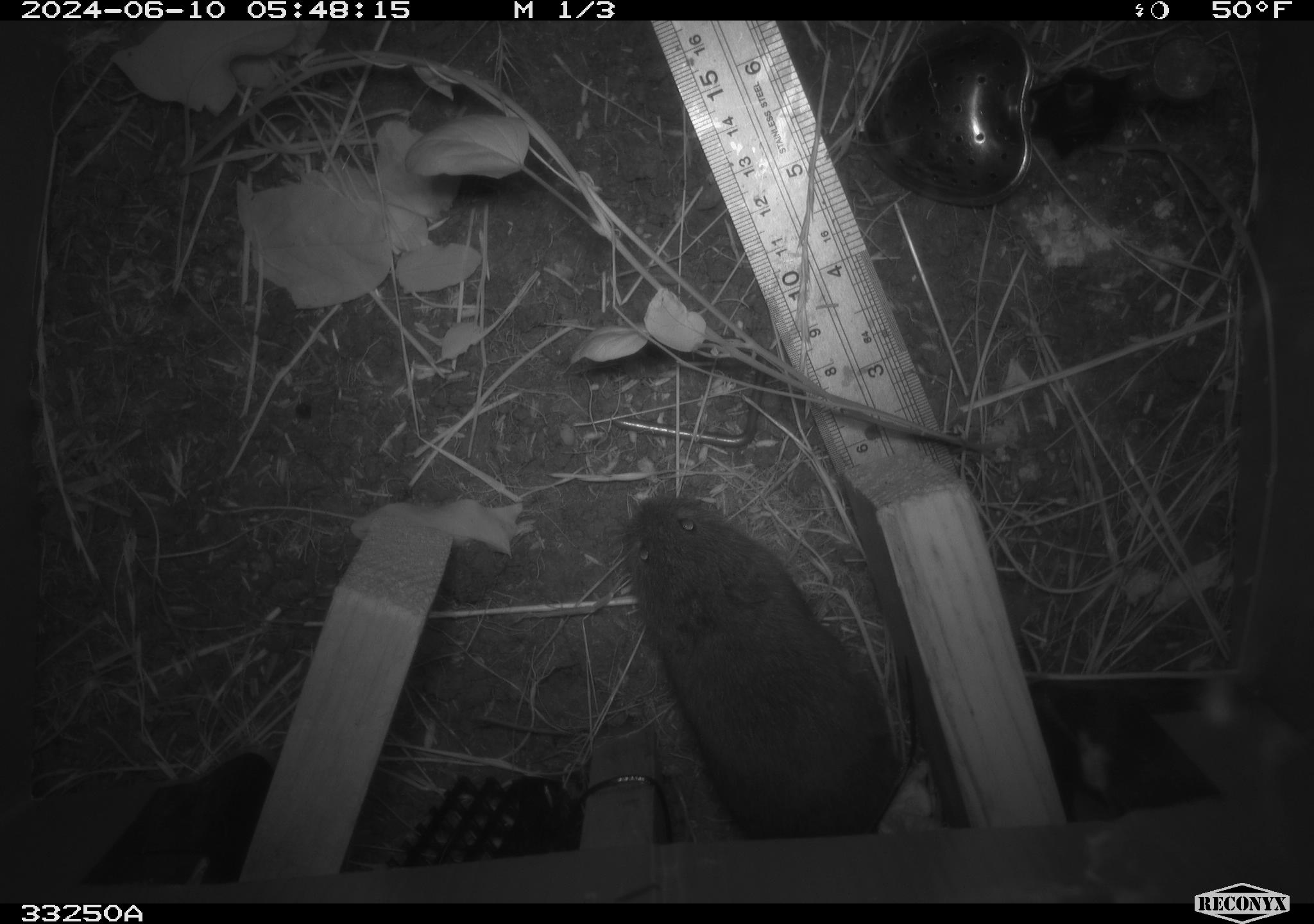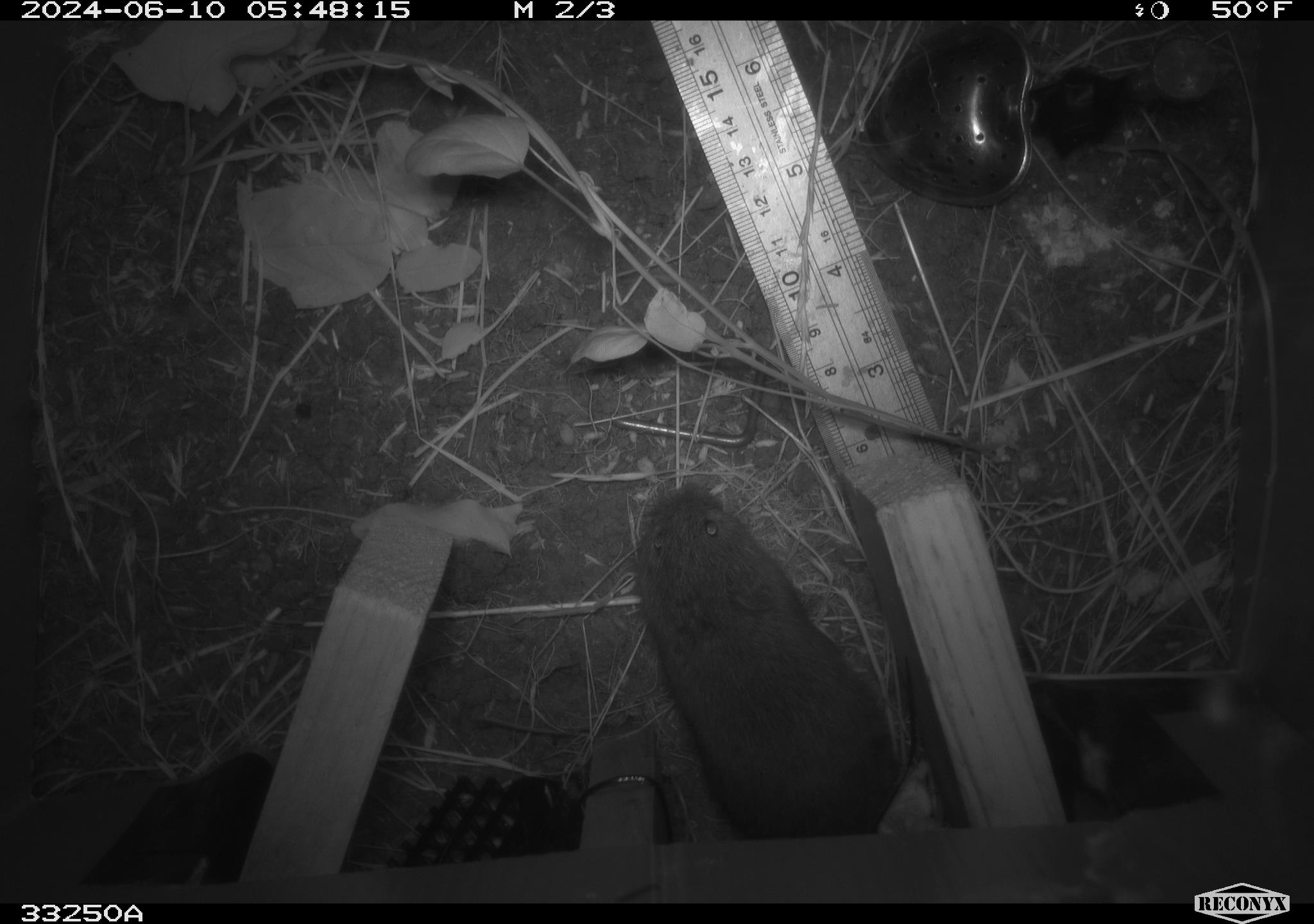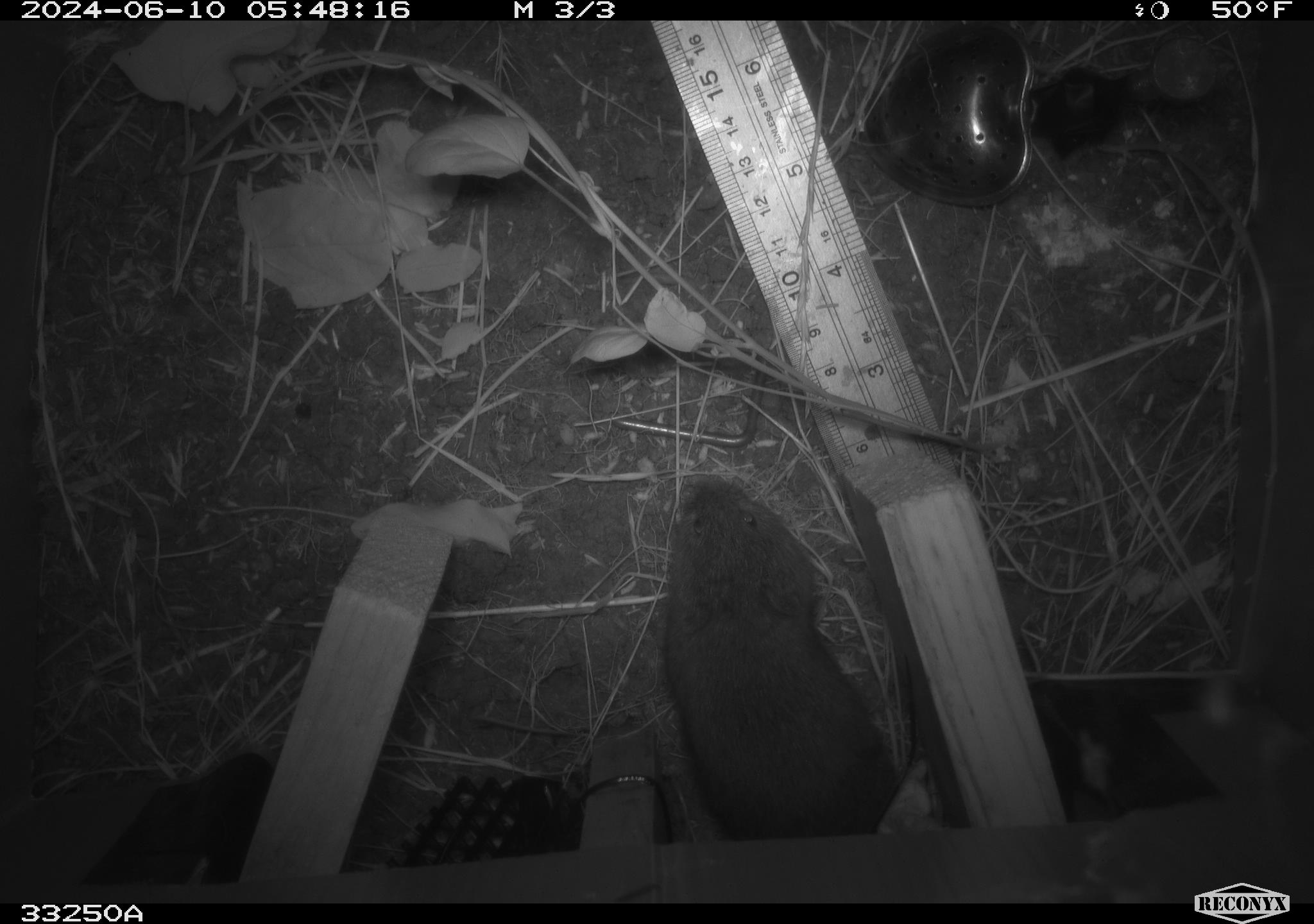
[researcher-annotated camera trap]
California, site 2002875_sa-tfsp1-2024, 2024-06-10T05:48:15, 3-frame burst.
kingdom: Animalia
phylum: Chordata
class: Mammalia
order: Rodentia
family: Cricetidae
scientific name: Arvicolinae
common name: voles, lemmings, and muskrats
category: arvicolinae subfamily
Arvicolinae subfamily (voles, lemmings, and muskrats) (Arvicolinae).